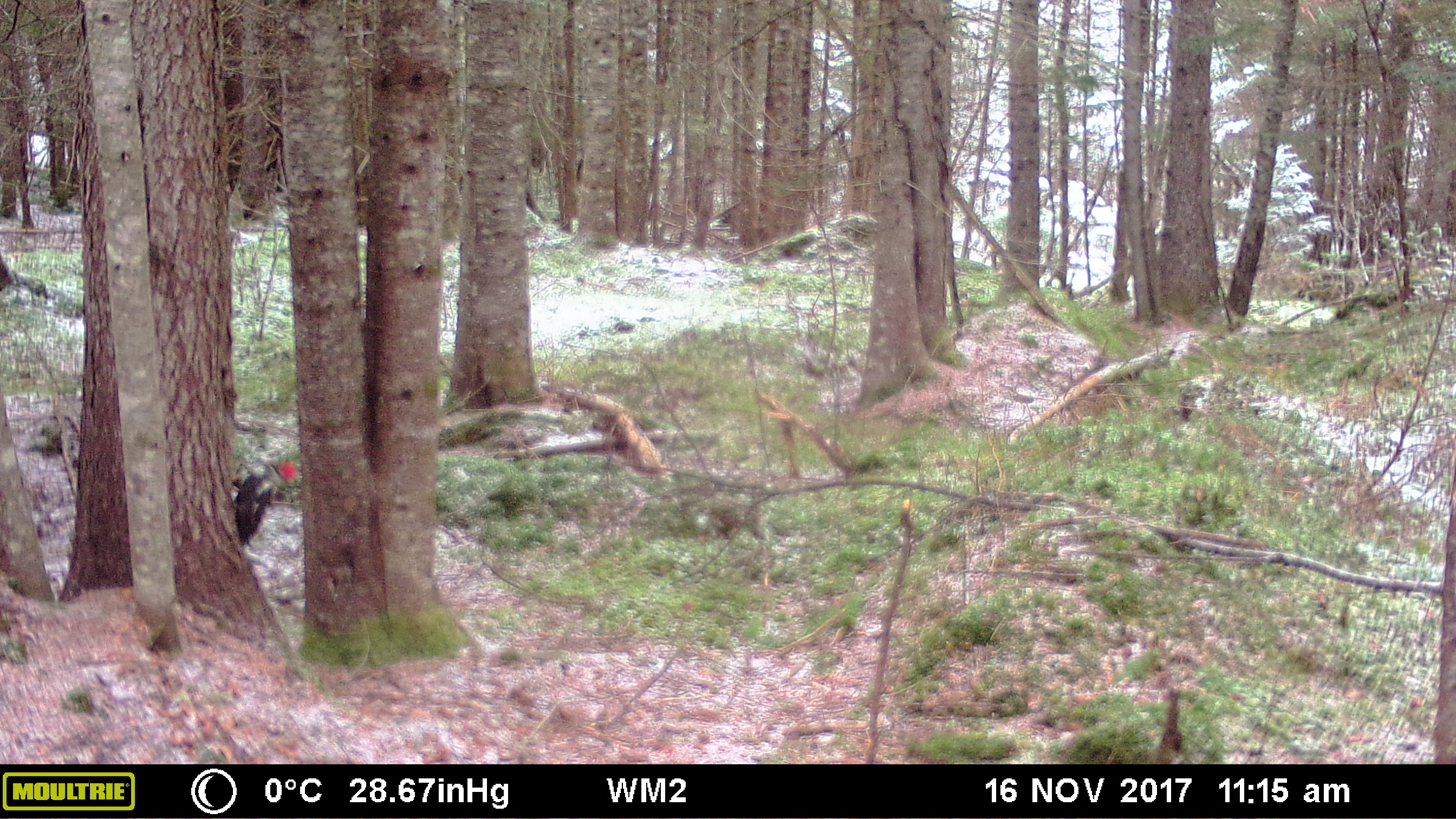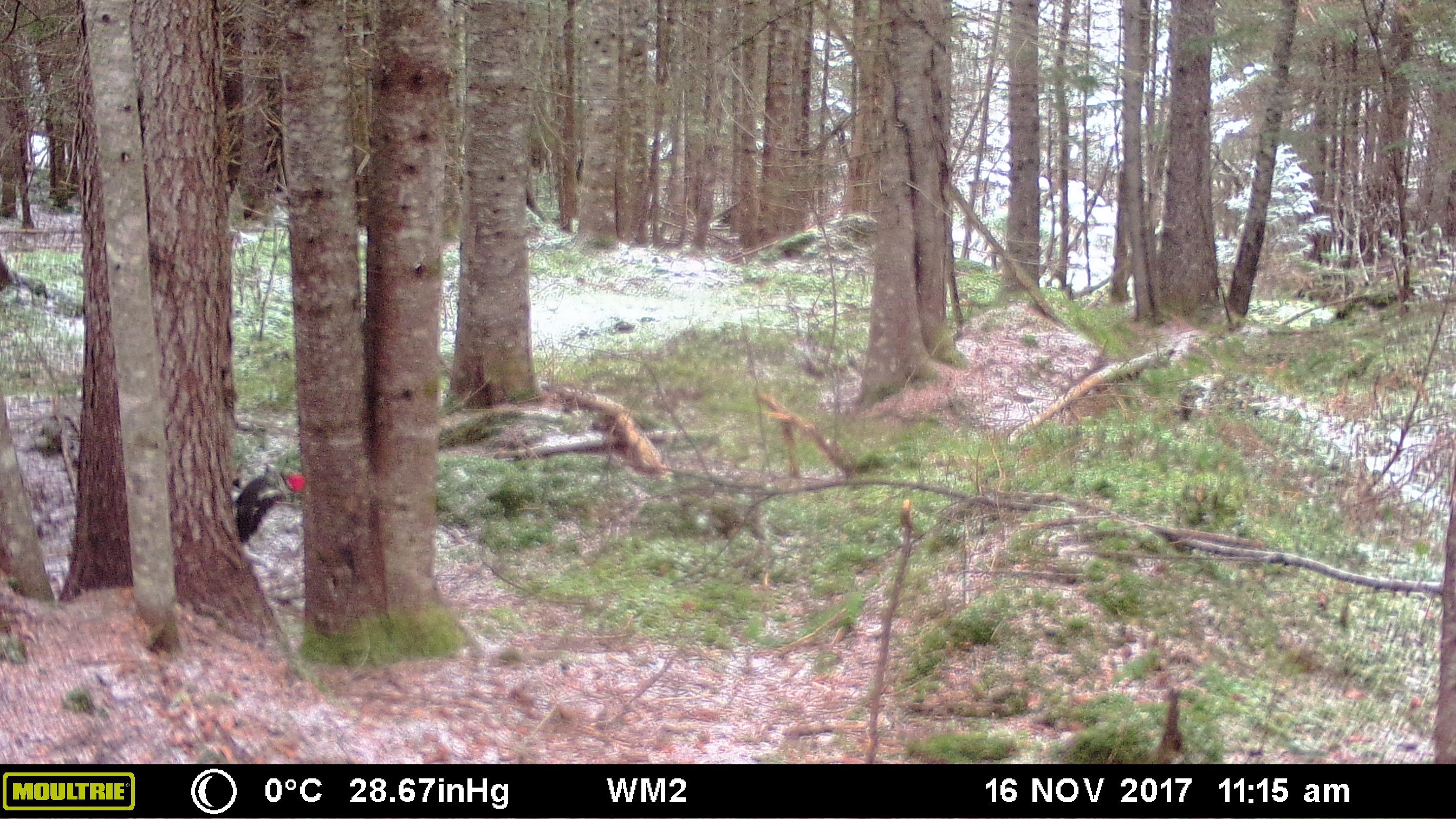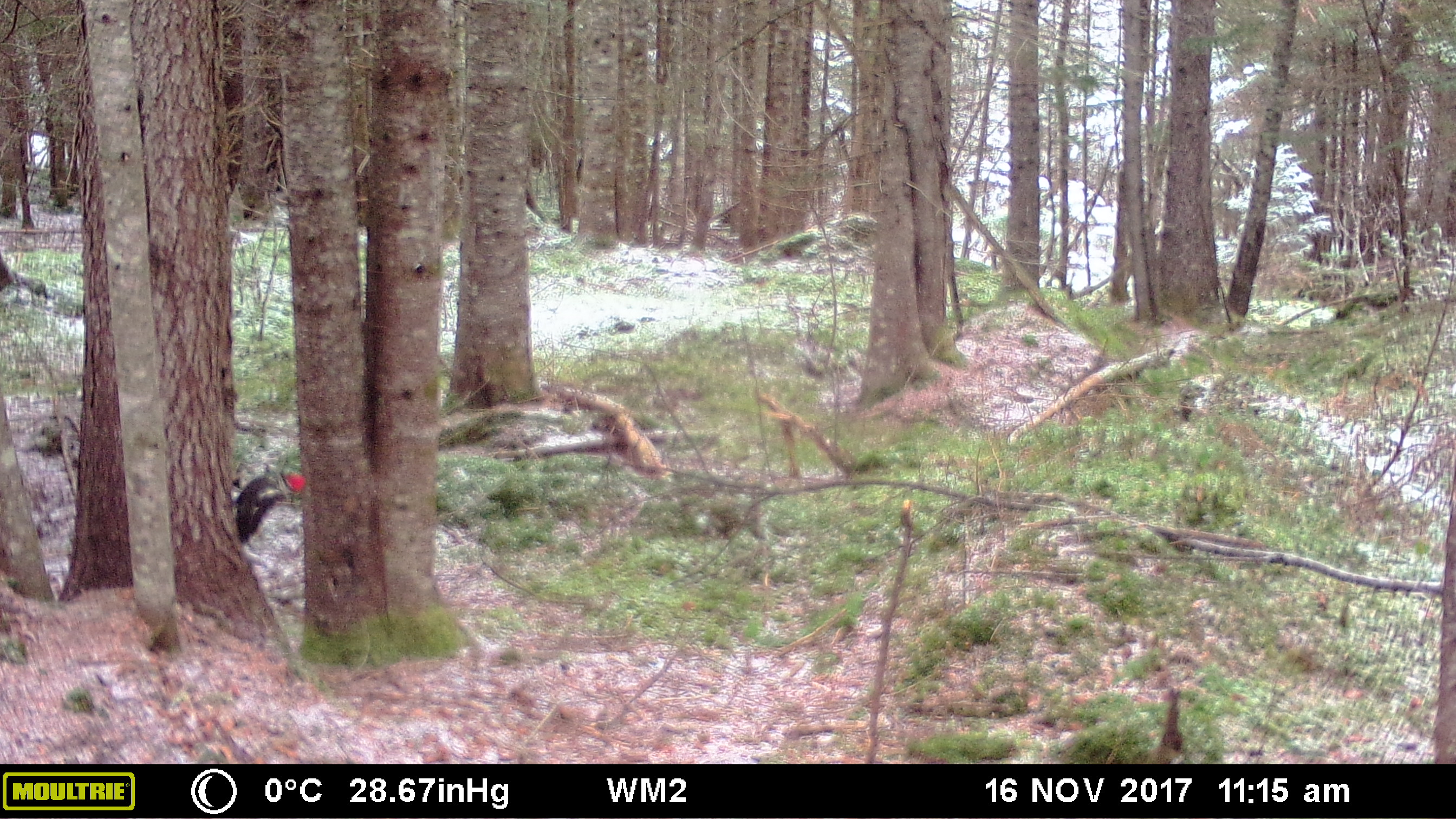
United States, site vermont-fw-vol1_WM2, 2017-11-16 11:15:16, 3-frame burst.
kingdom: Animalia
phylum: Chordata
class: Aves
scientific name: Aves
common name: bird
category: bird sp.